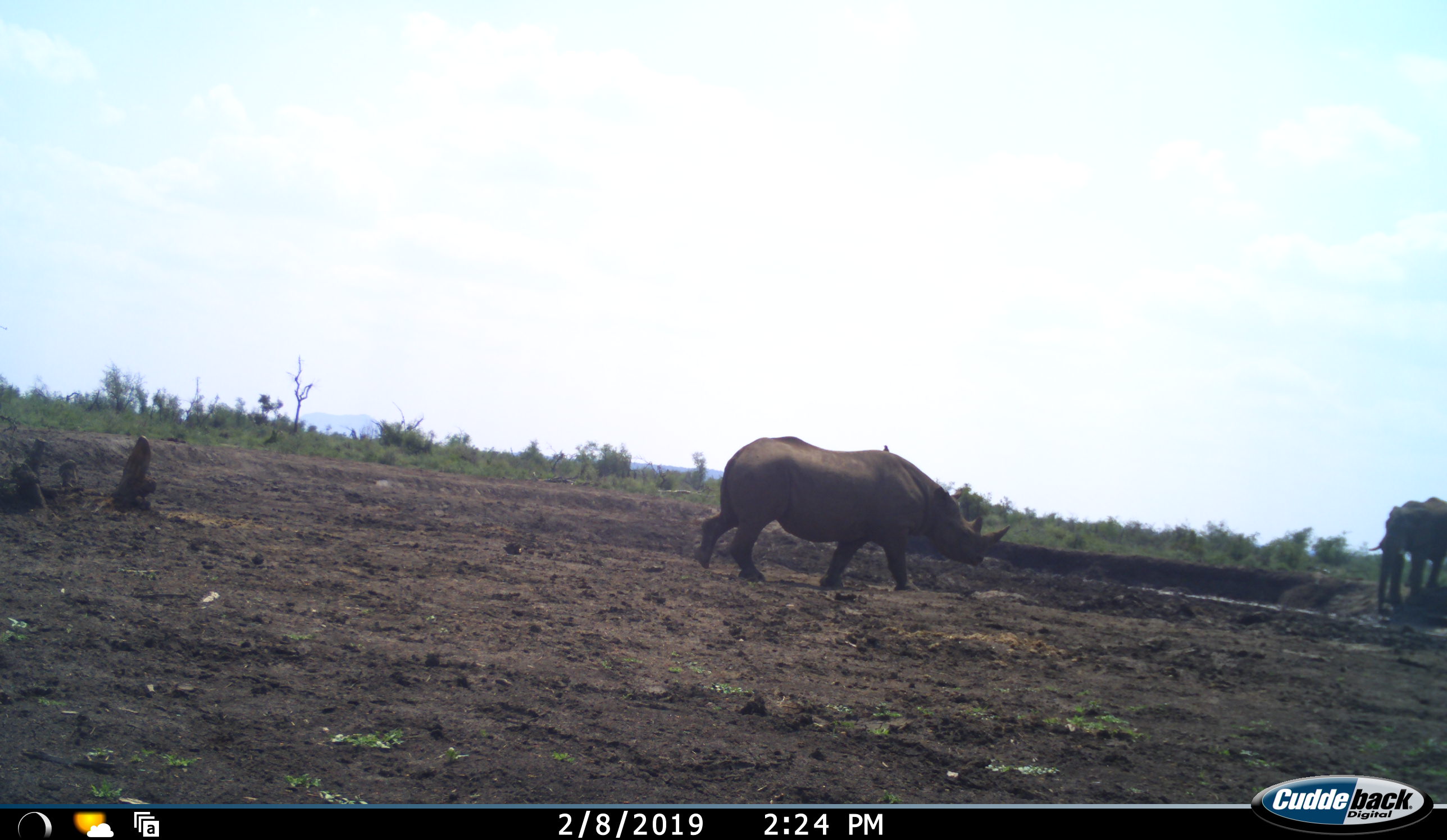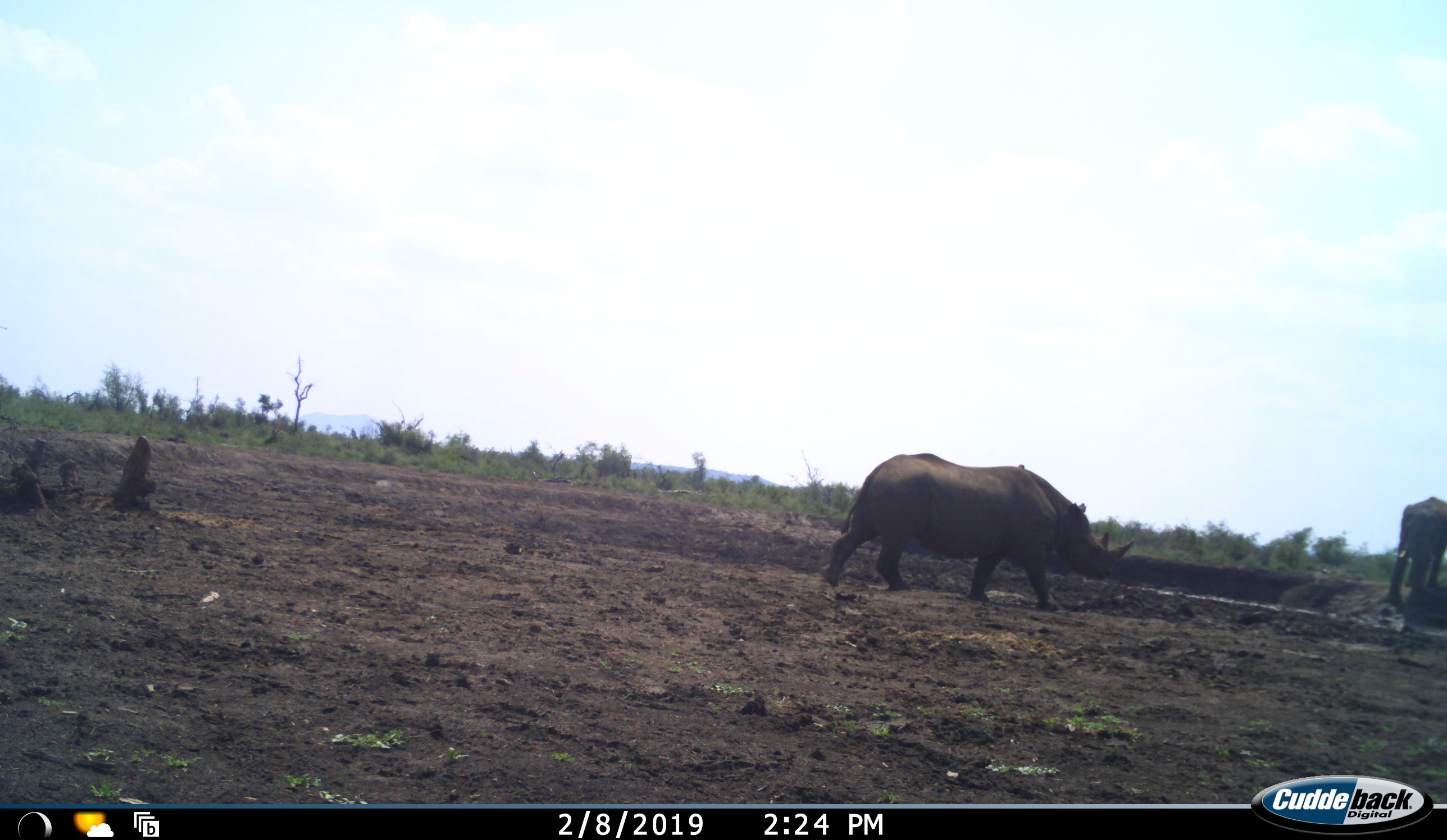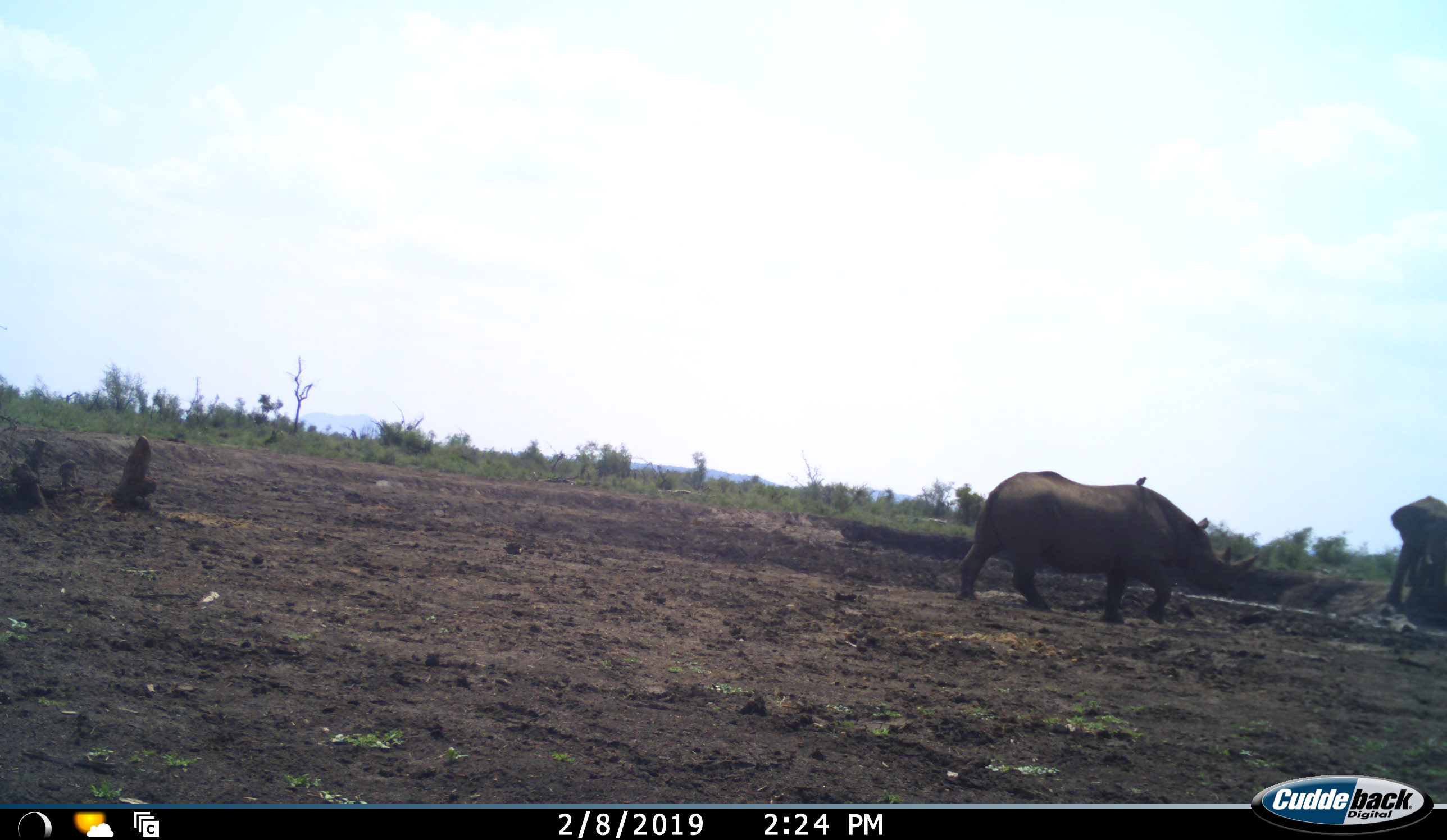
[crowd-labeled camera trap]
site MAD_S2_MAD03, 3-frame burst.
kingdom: Animalia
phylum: Chordata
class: Mammalia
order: Perissodactyla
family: Rhinocerotidae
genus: Diceros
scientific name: Diceros bicornis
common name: black rhinoceros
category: rhinocerosblack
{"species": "rhinocerosblack (black rhinoceros) (Diceros bicornis)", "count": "1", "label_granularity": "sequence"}